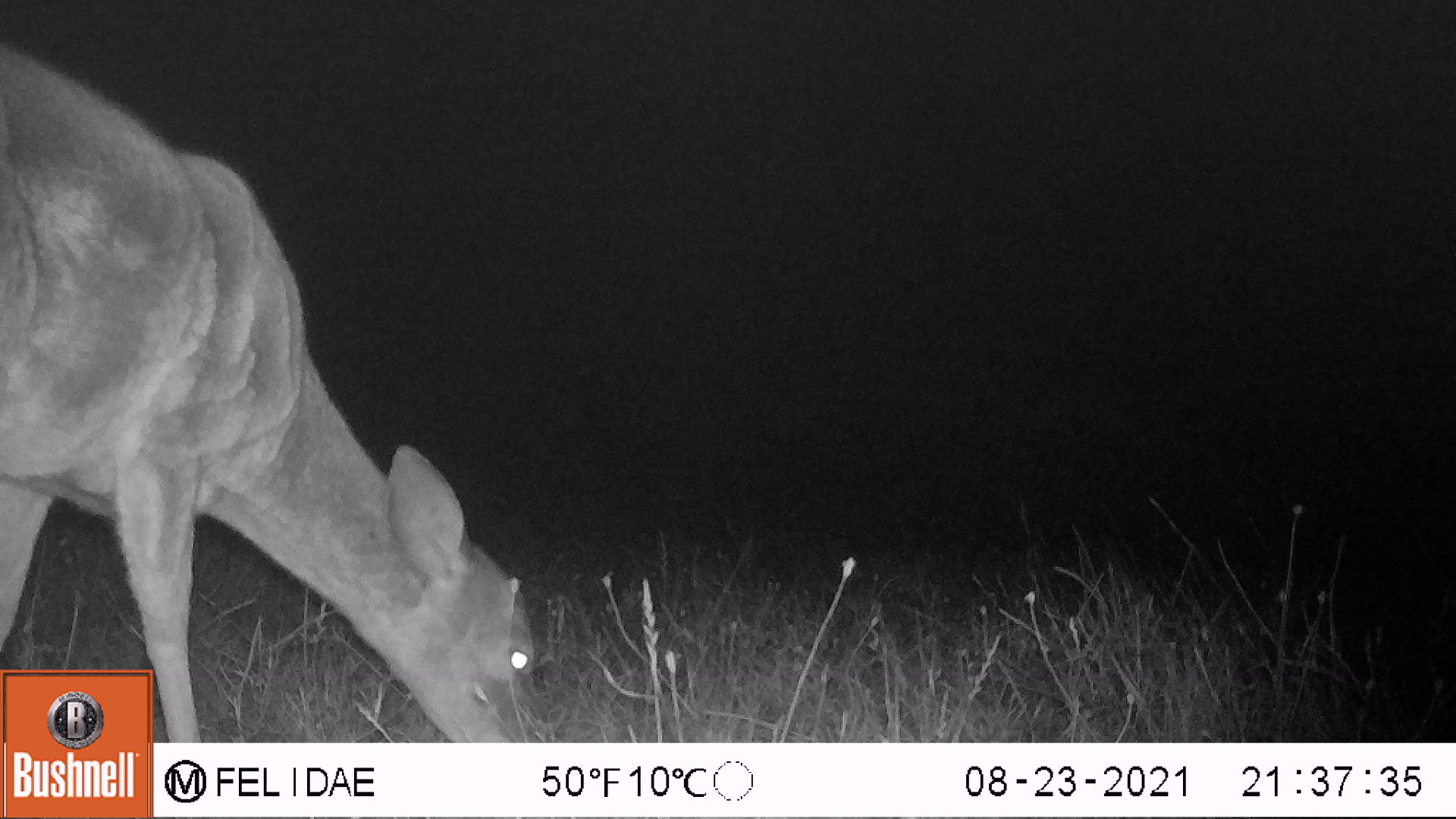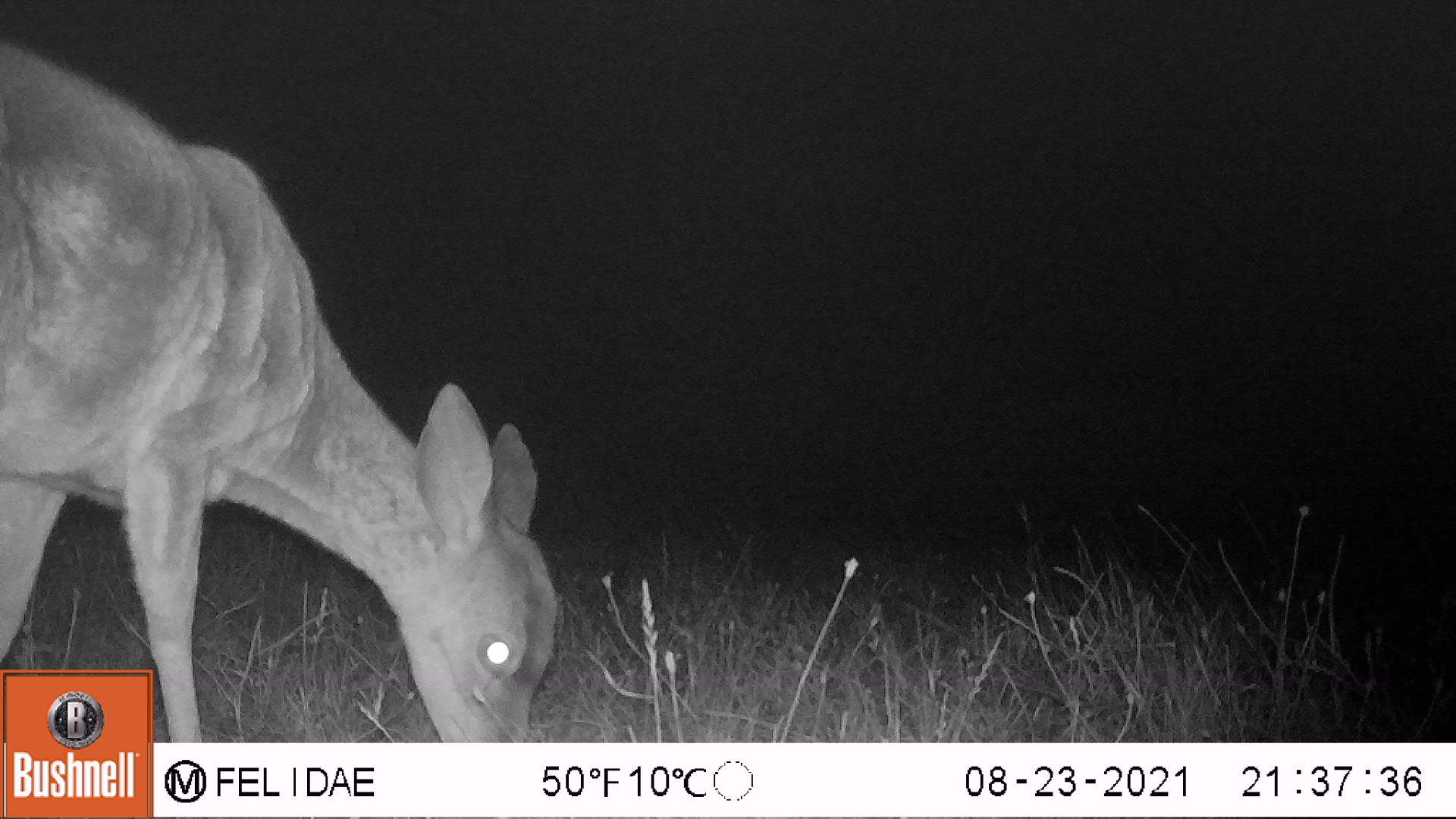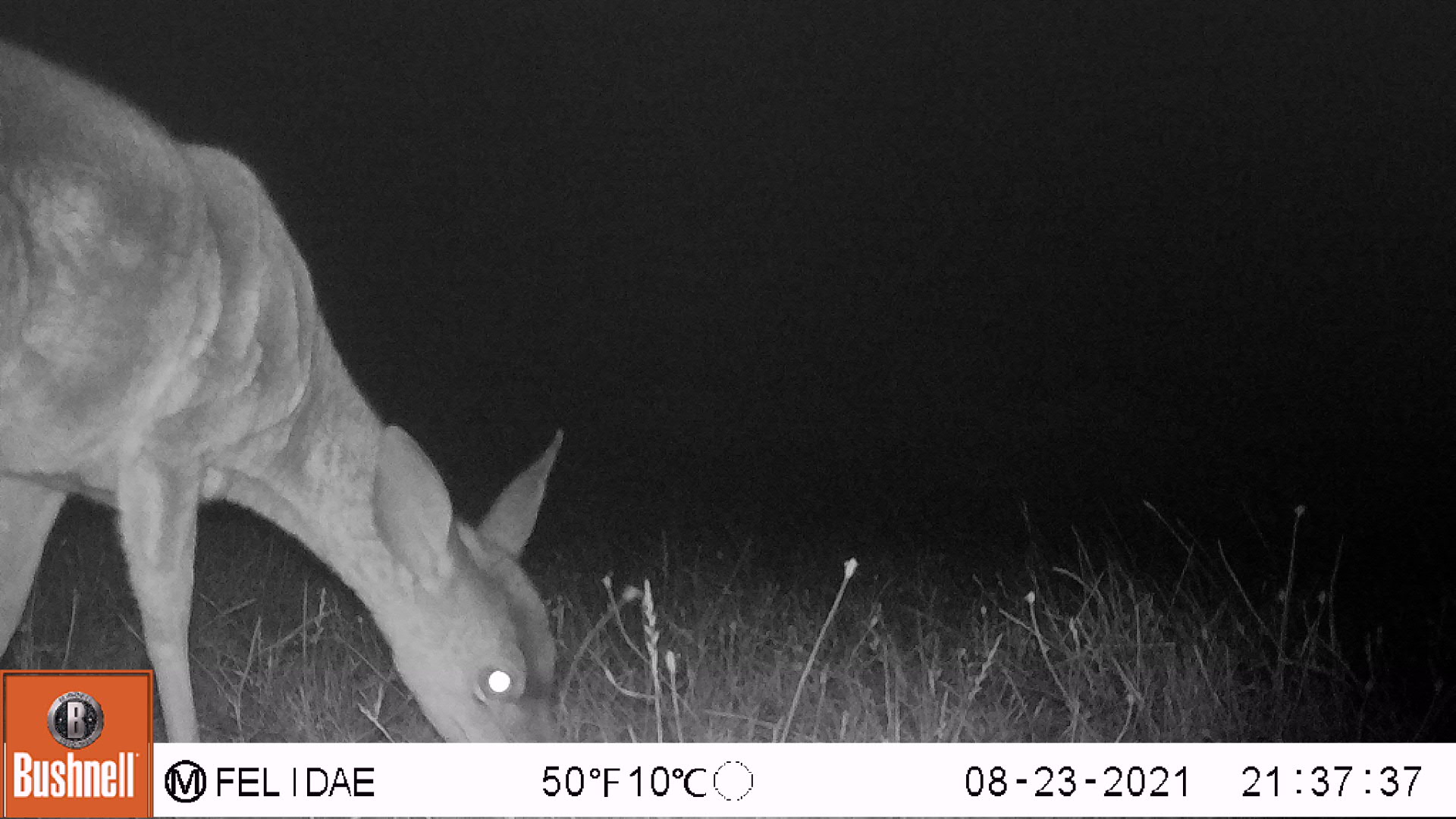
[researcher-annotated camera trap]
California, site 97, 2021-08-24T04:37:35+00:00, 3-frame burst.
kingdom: Animalia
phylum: Chordata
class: Mammalia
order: Artiodactyla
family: Cervidae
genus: Odocoileus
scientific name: Odocoileus hemionus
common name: mule deer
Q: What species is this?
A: Mule deer (Odocoileus hemionus).